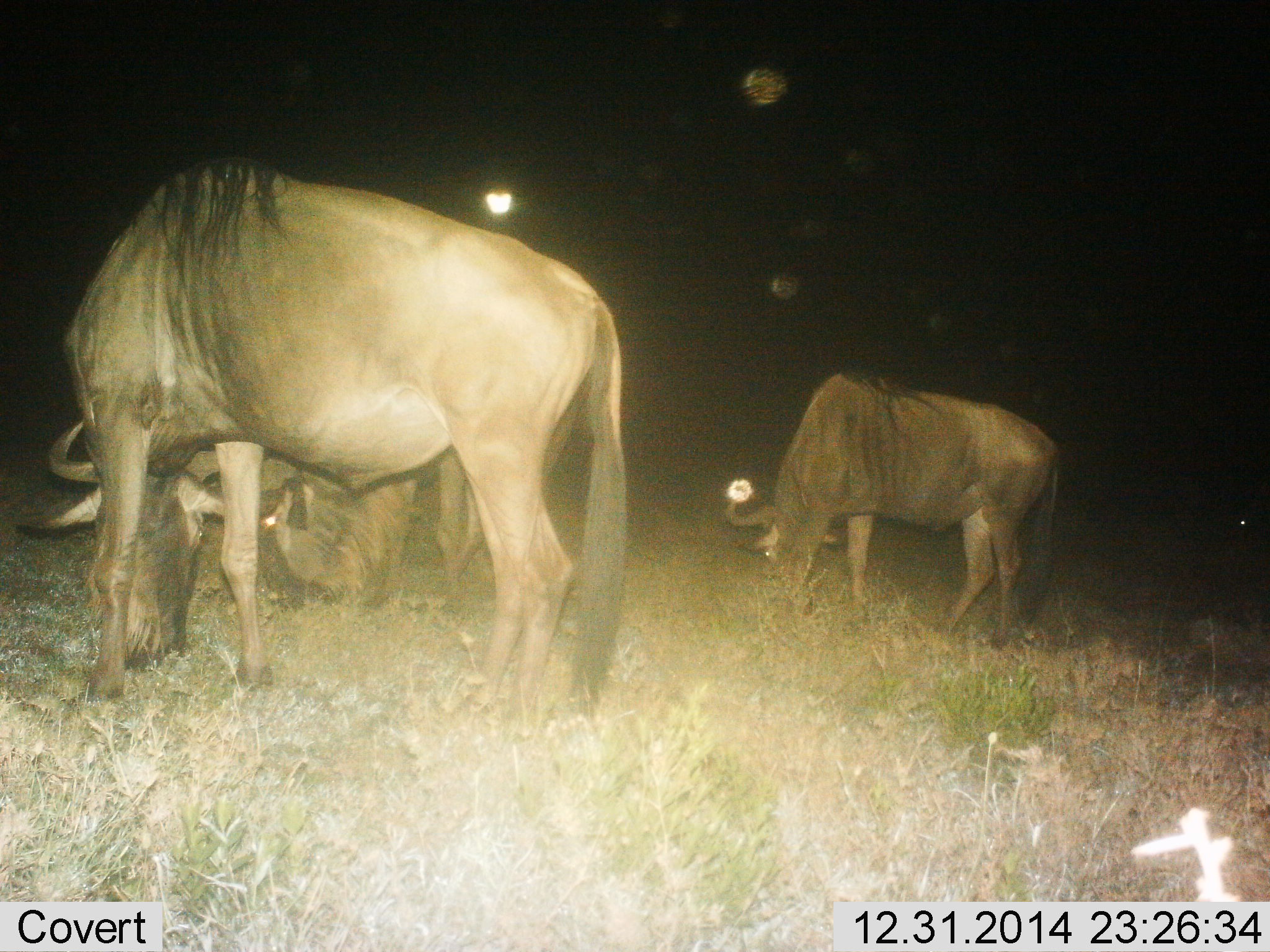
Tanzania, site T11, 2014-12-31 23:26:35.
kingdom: Animalia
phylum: Chordata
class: Mammalia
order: Artiodactyla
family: Bovidae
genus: Connochaetes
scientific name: Connochaetes taurinus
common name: blue wildebeest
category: wildebeest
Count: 3.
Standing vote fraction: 50%.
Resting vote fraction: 0%.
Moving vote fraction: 0%.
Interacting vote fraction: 0%.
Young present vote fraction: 0%.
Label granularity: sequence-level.